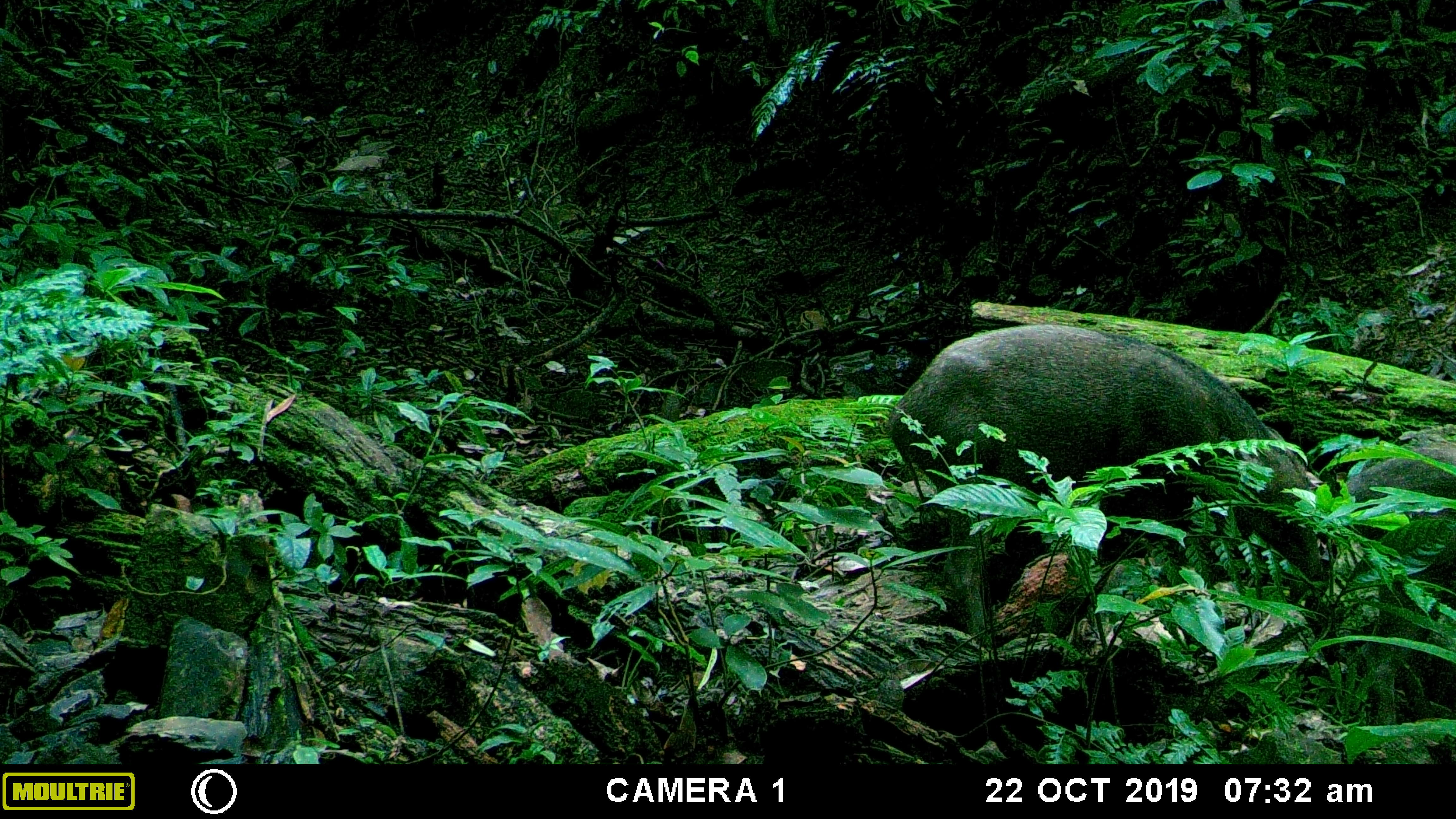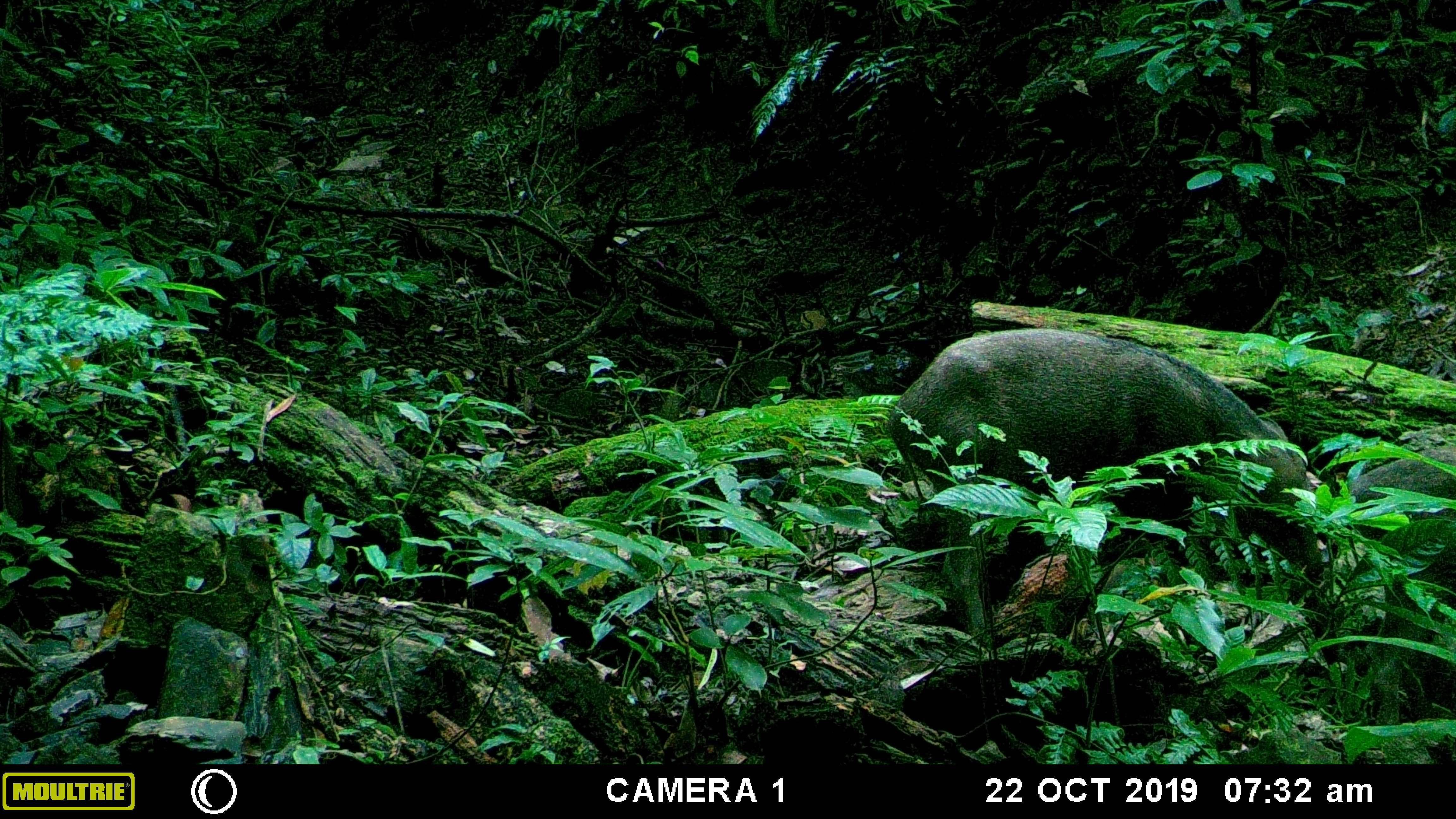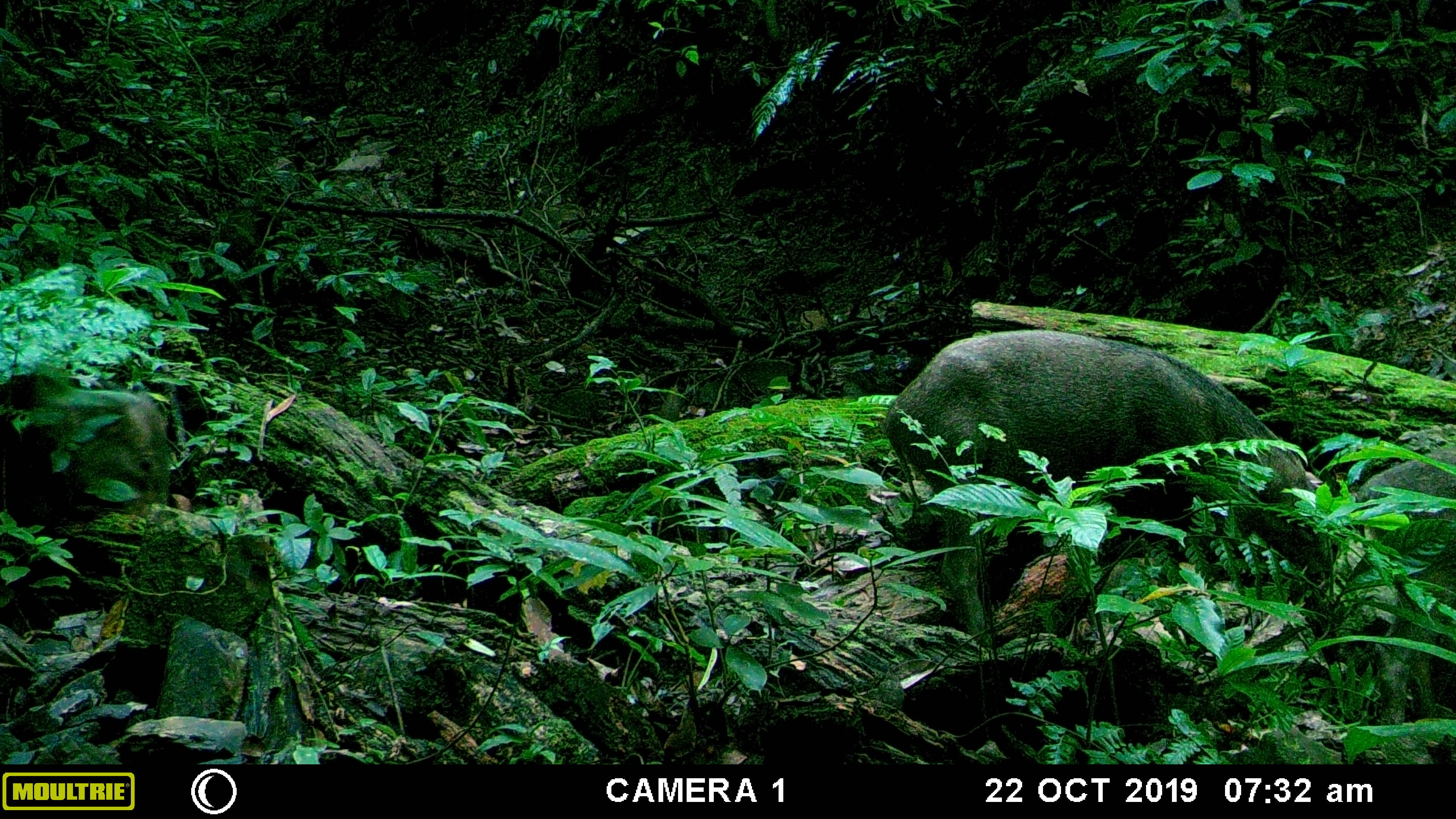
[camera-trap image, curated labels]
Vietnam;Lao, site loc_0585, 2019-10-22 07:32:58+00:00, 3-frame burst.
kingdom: Animalia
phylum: Chordata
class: Mammalia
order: Artiodactyla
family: Suidae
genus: Sus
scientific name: Sus scrofa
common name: eurasian wild pig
Eurasian wild pig (Sus scrofa). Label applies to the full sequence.